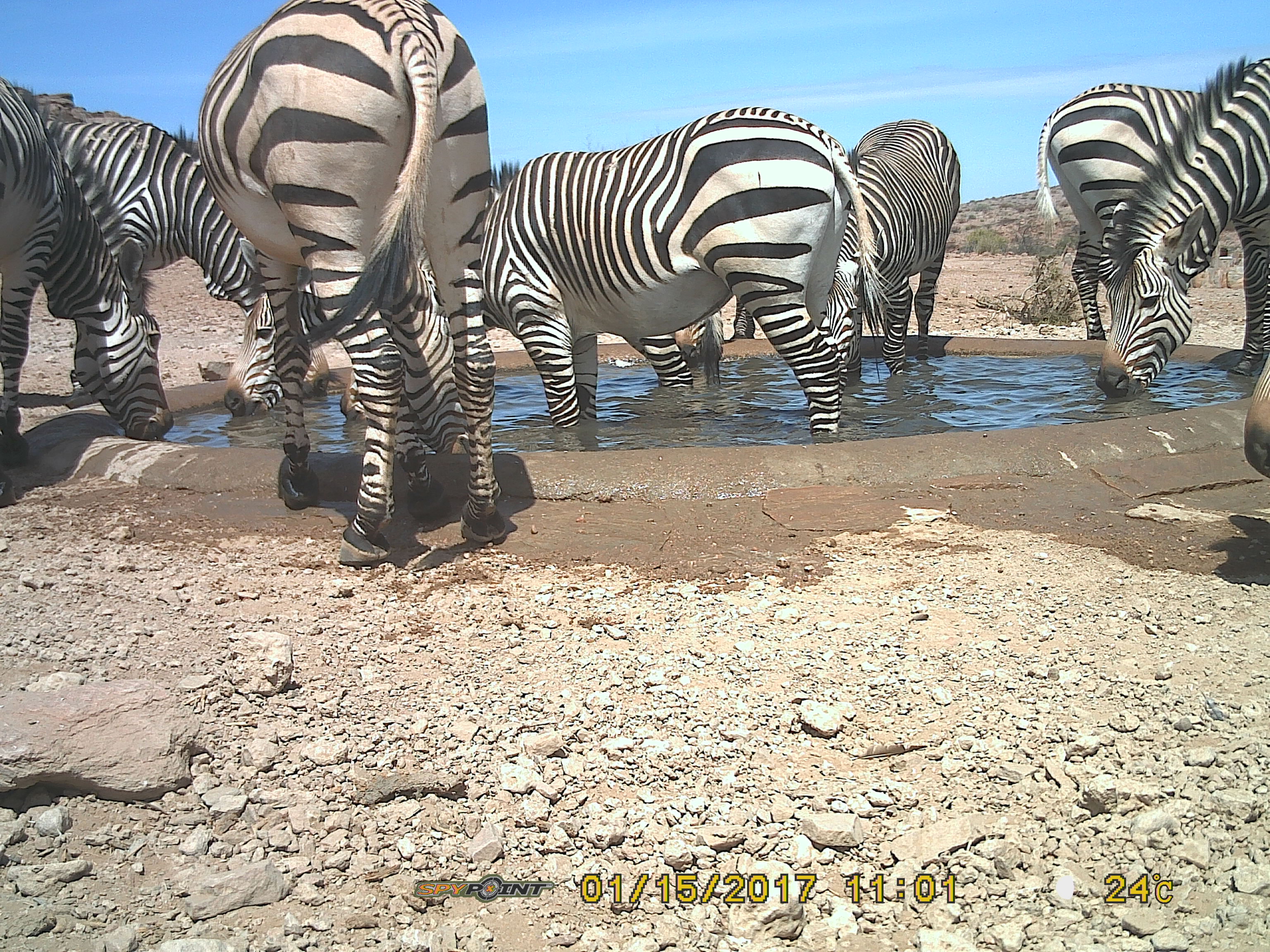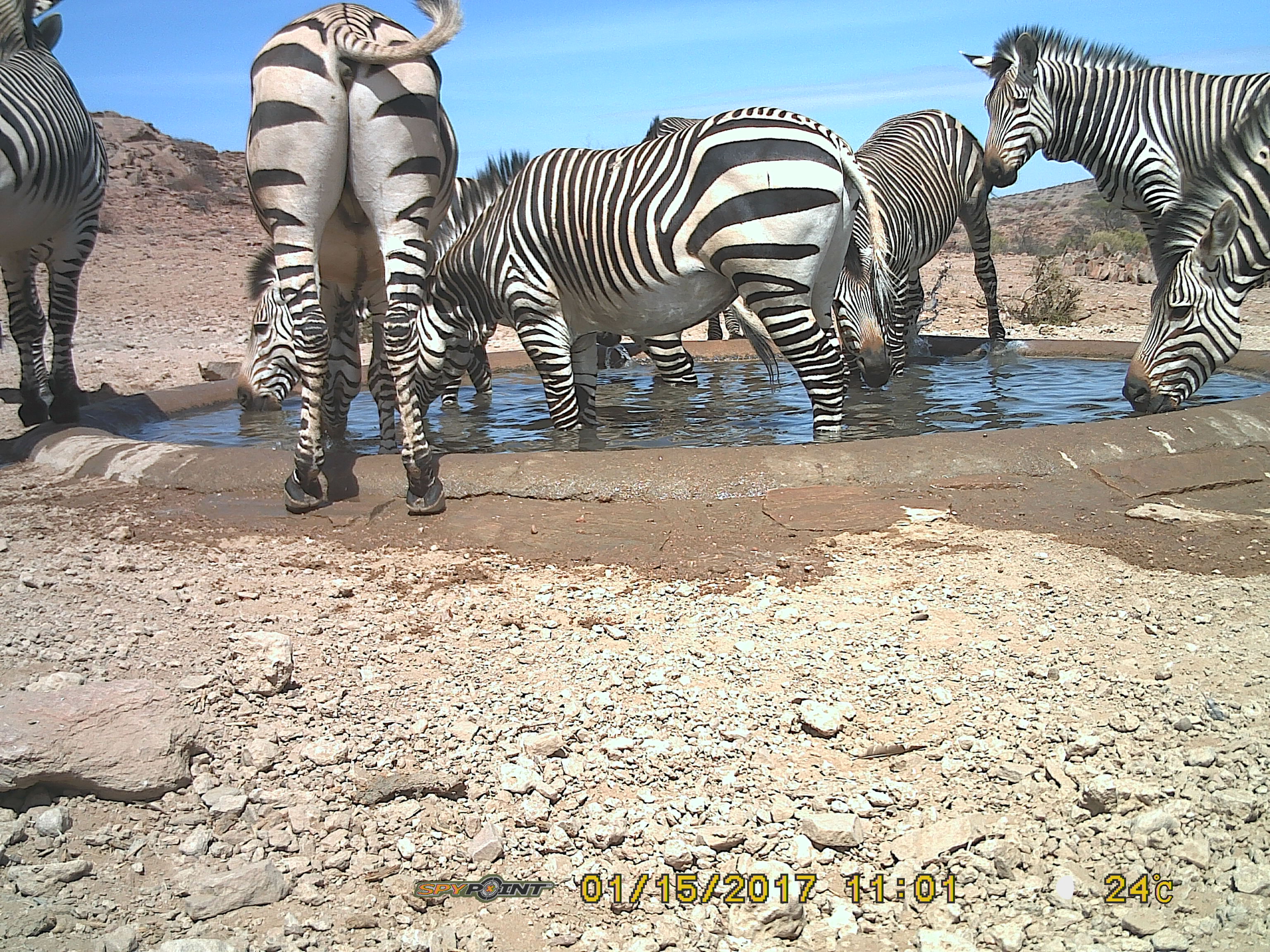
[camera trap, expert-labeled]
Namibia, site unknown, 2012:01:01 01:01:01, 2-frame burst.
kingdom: Animalia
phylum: Chordata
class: Mammalia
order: Perissodactyla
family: Equidae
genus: Equus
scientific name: Equus zebra hartmannae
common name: hartmann's mountain zebra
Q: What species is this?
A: Equus zebra hartmannae (hartmann's mountain zebra).